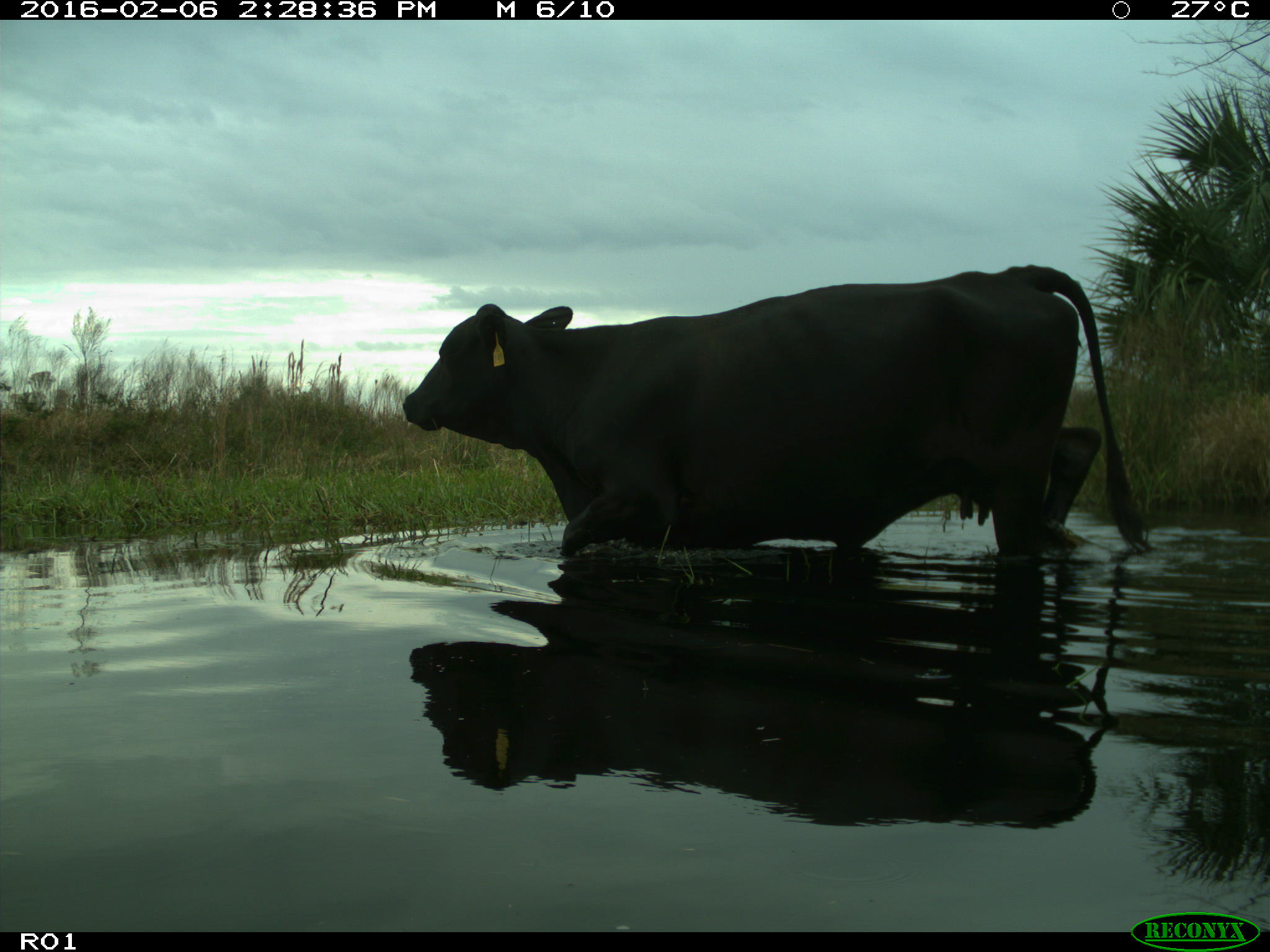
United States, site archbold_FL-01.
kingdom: Animalia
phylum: Chordata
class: Mammalia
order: Artiodactyla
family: Bovidae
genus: Bos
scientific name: Bos taurus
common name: domestic cow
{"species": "Bos taurus (domestic cow)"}